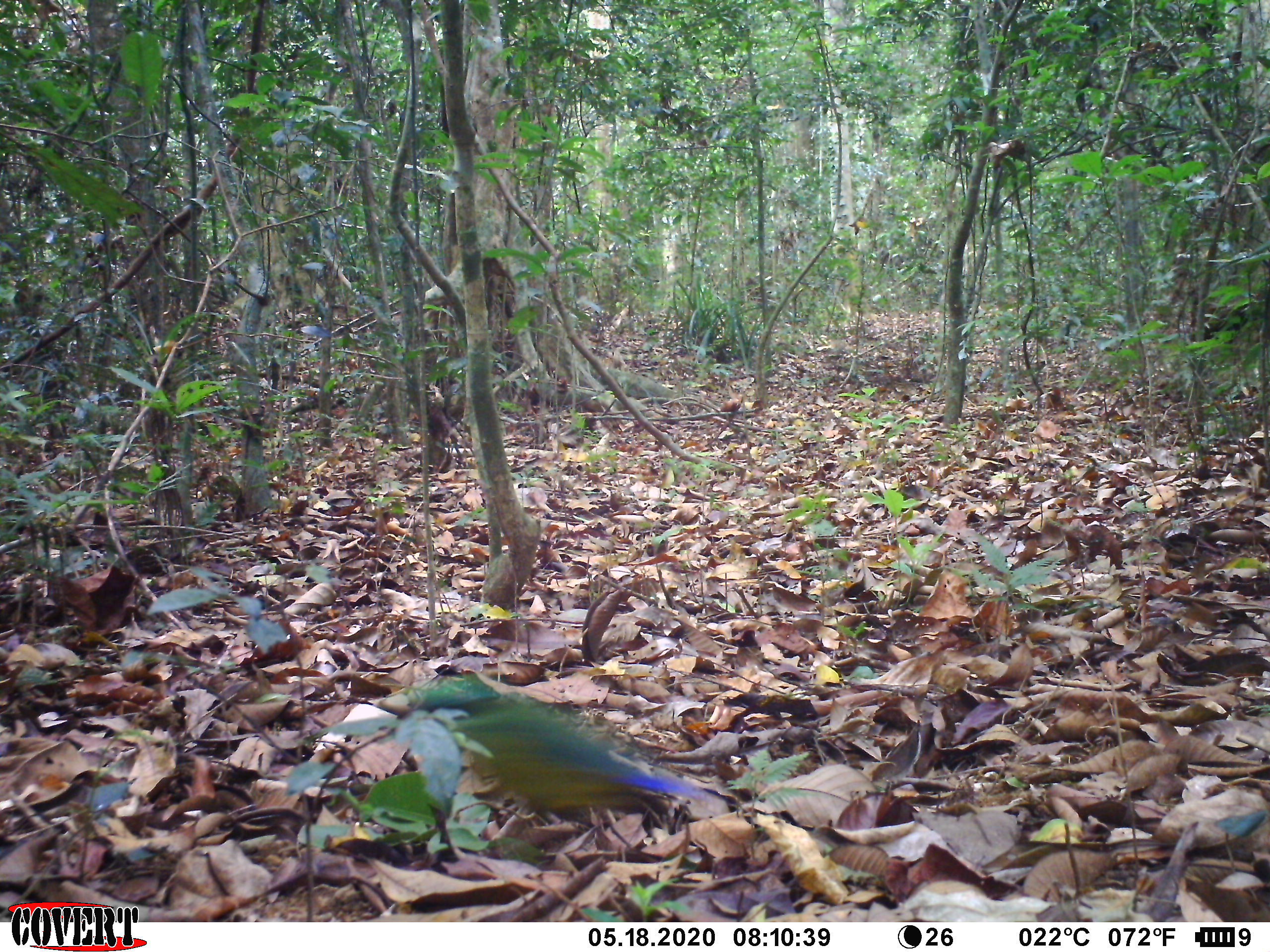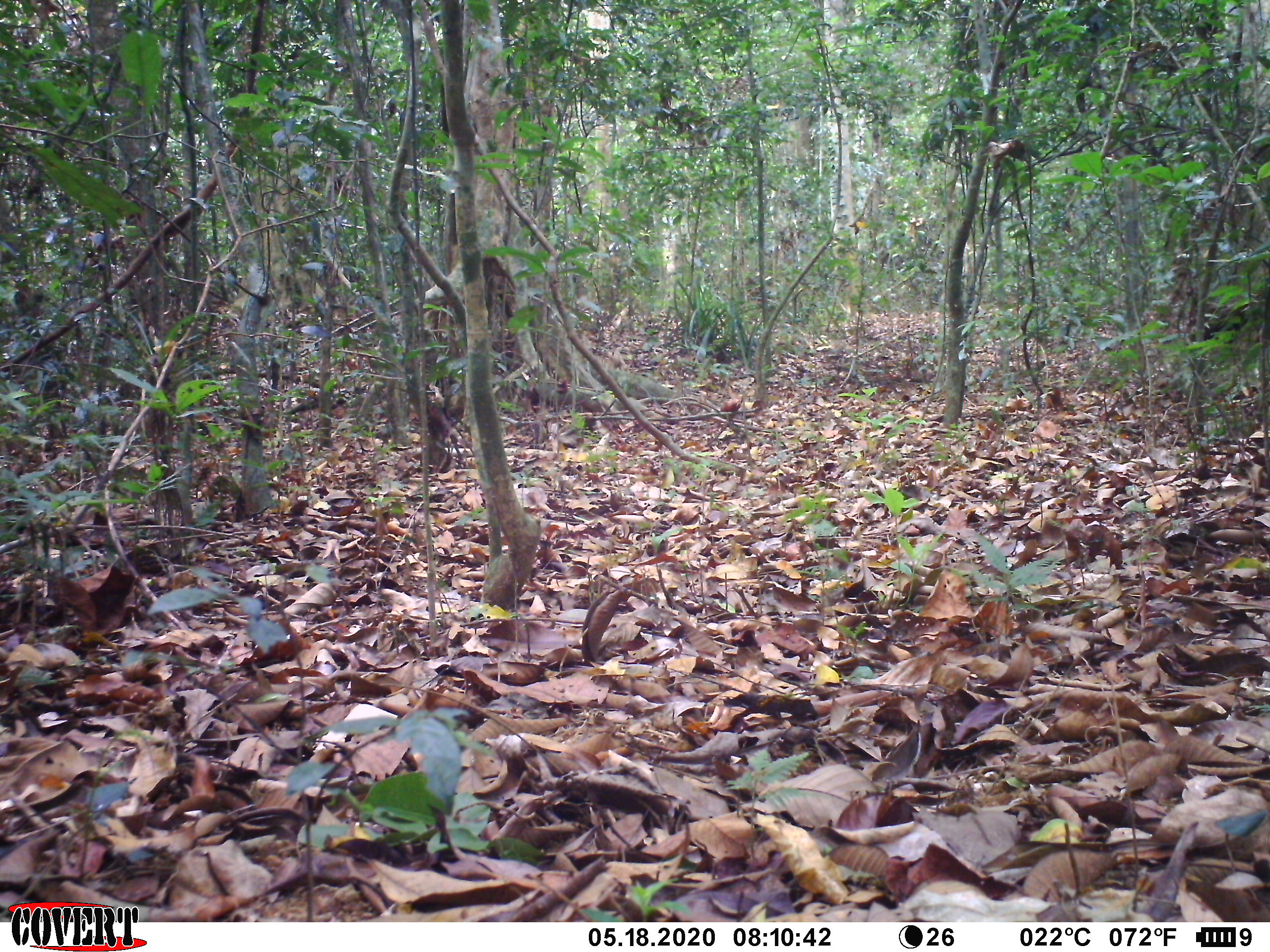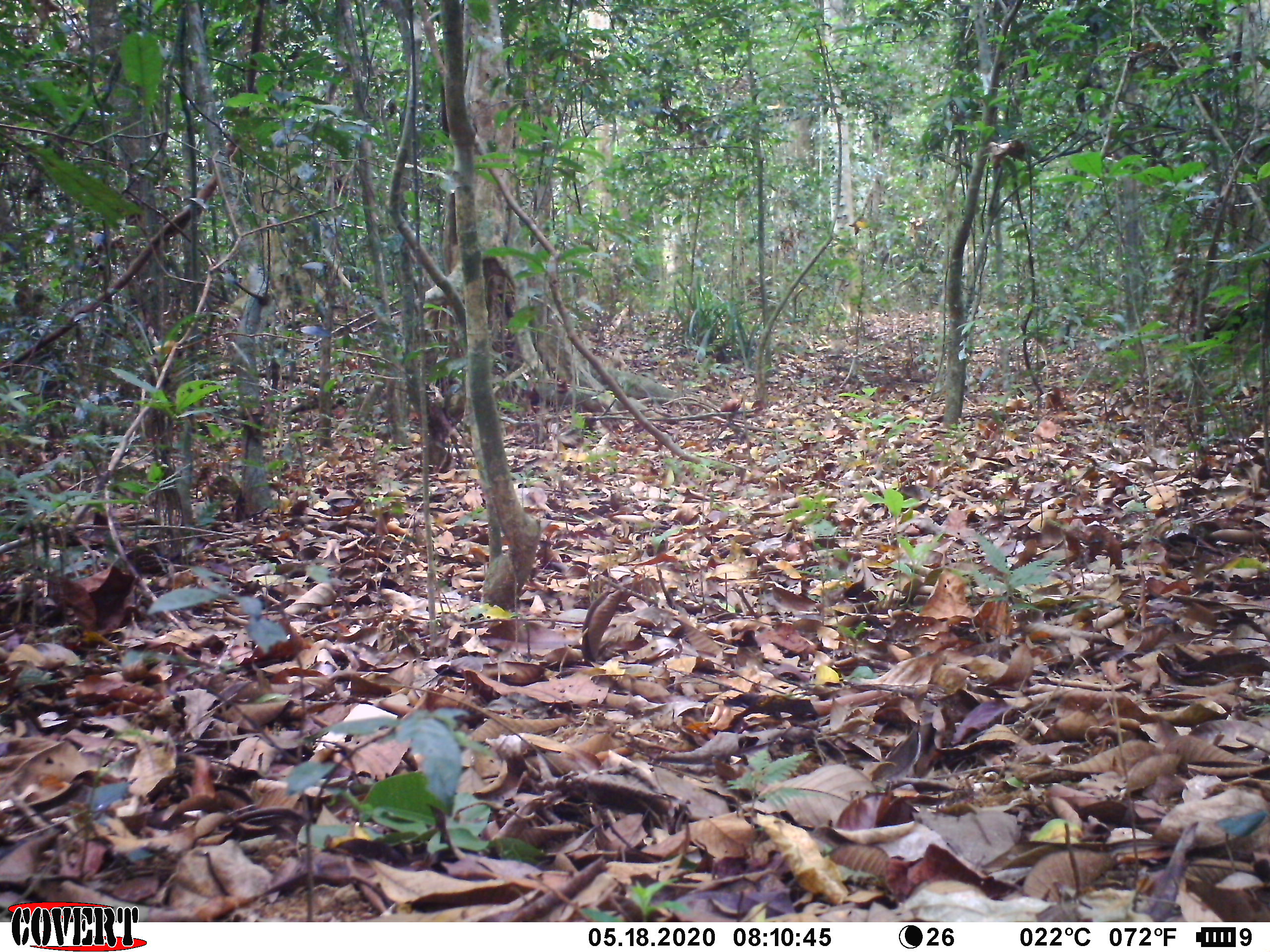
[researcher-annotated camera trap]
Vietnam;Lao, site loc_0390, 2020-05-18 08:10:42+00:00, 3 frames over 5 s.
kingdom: Animalia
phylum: Chordata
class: Aves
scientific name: Aves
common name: bird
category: unidentified bird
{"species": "unidentified bird (bird) (Aves)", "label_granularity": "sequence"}